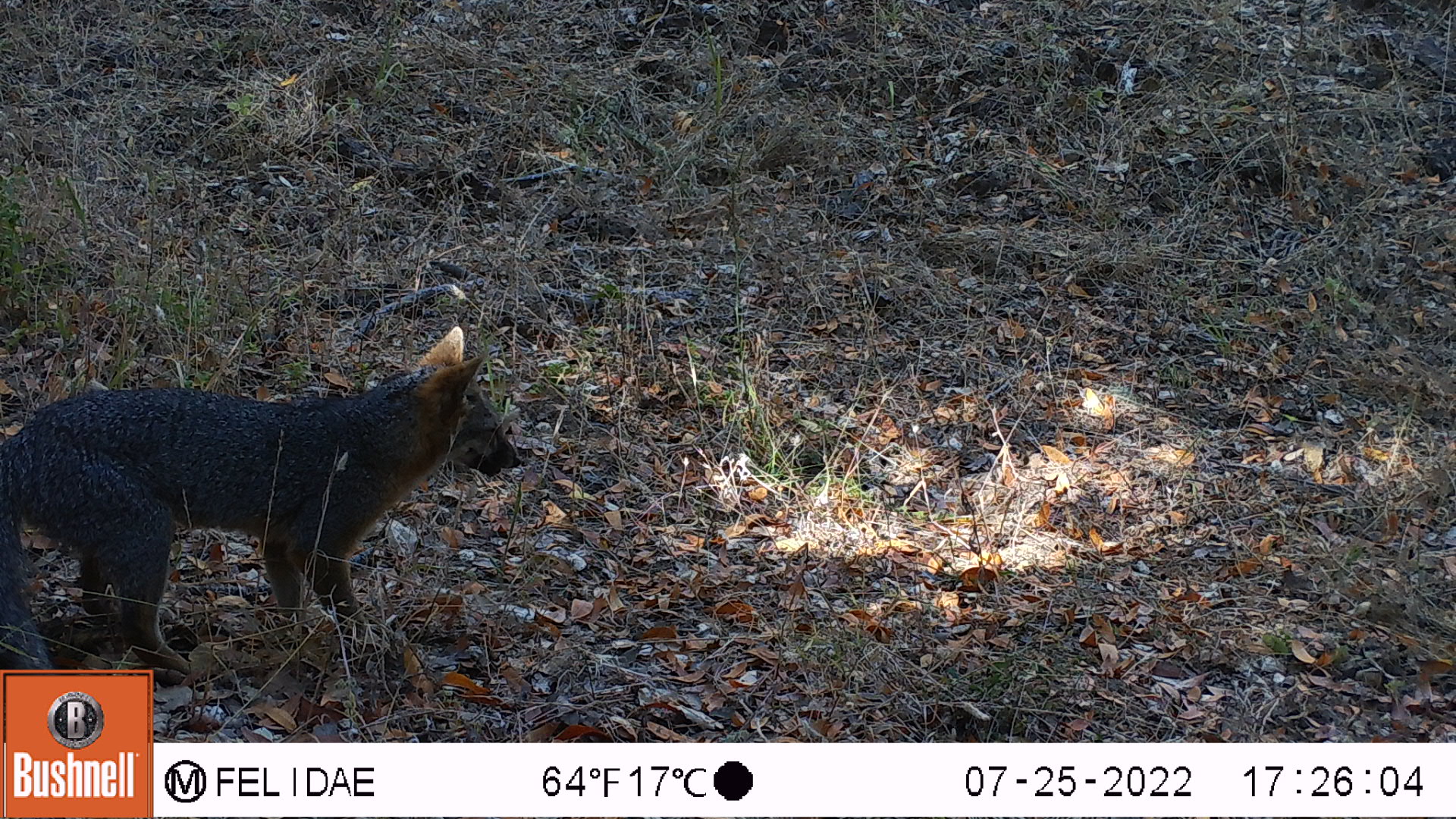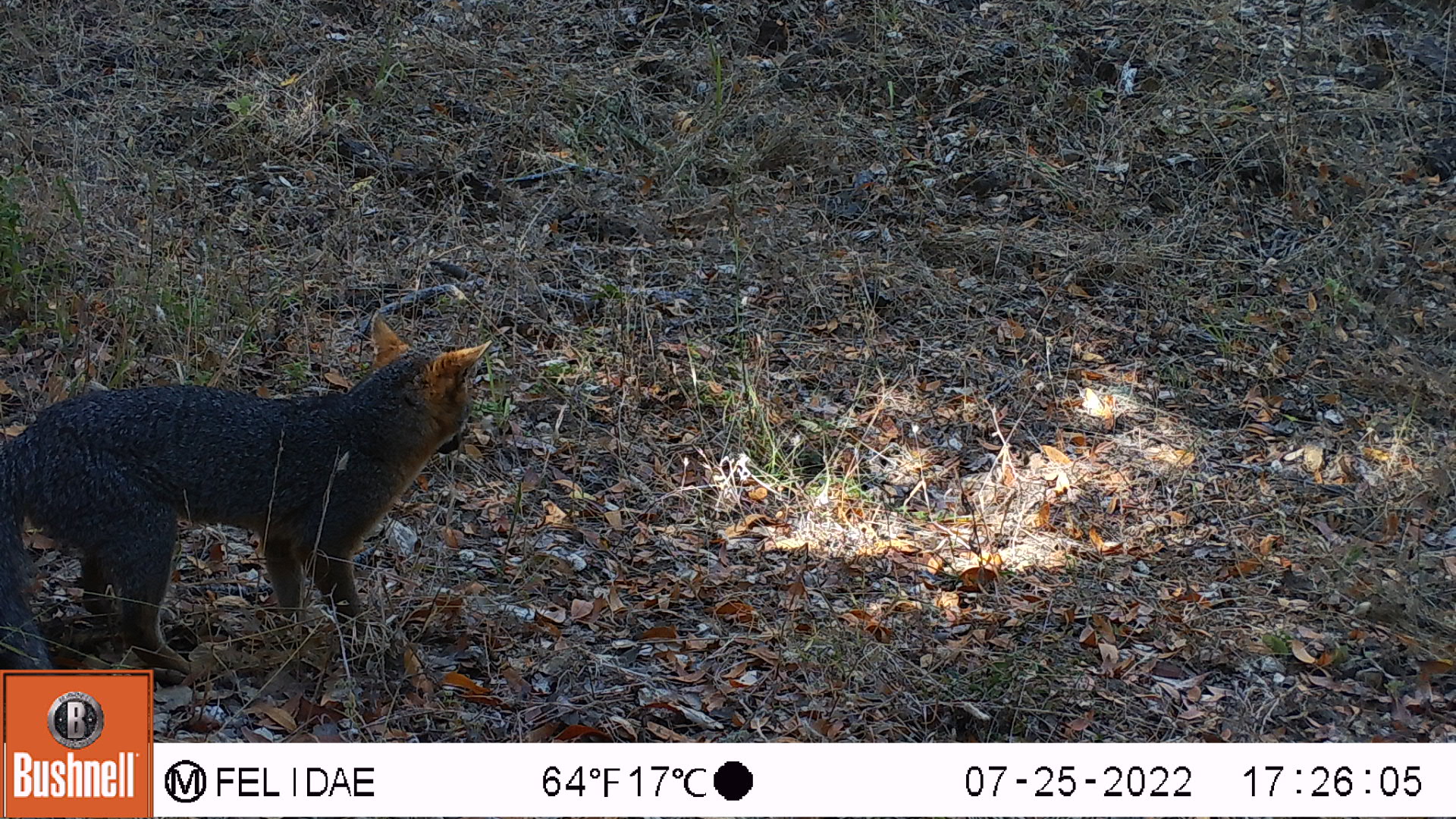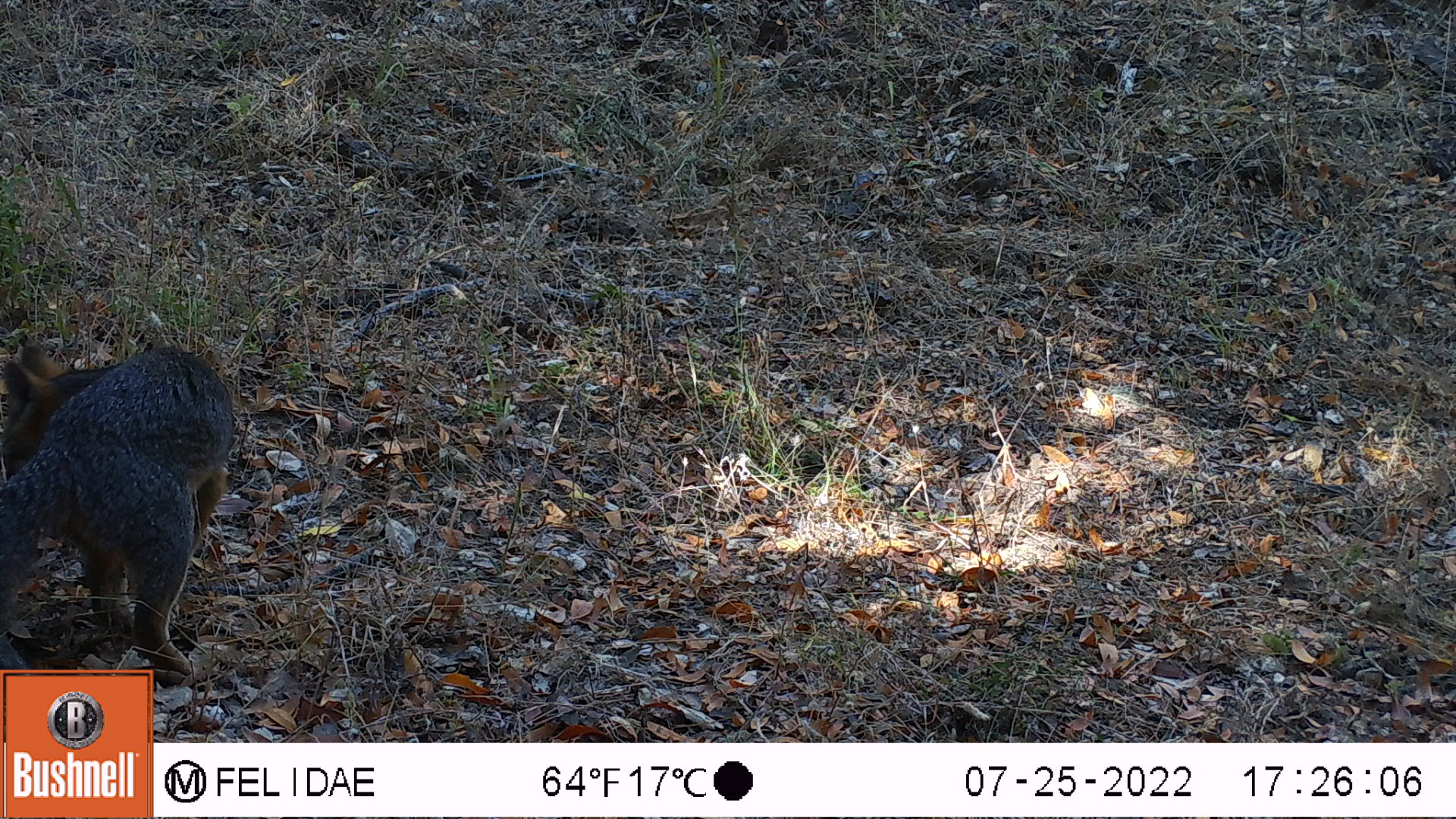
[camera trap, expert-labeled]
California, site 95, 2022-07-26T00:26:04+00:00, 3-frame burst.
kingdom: Animalia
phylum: Chordata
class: Mammalia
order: Carnivora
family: Canidae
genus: Urocyon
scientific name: Urocyon cinereoargenteus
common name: gray fox